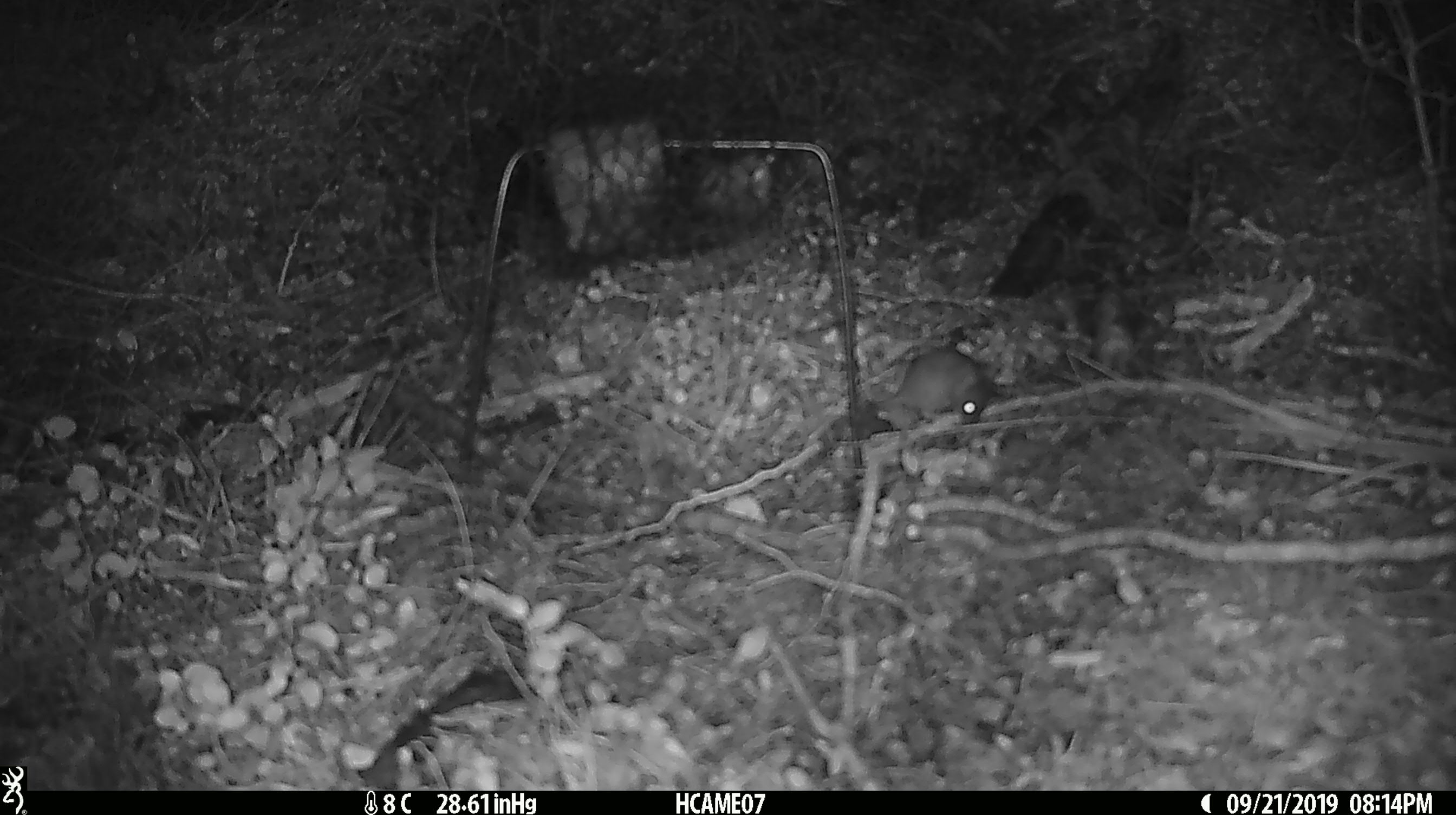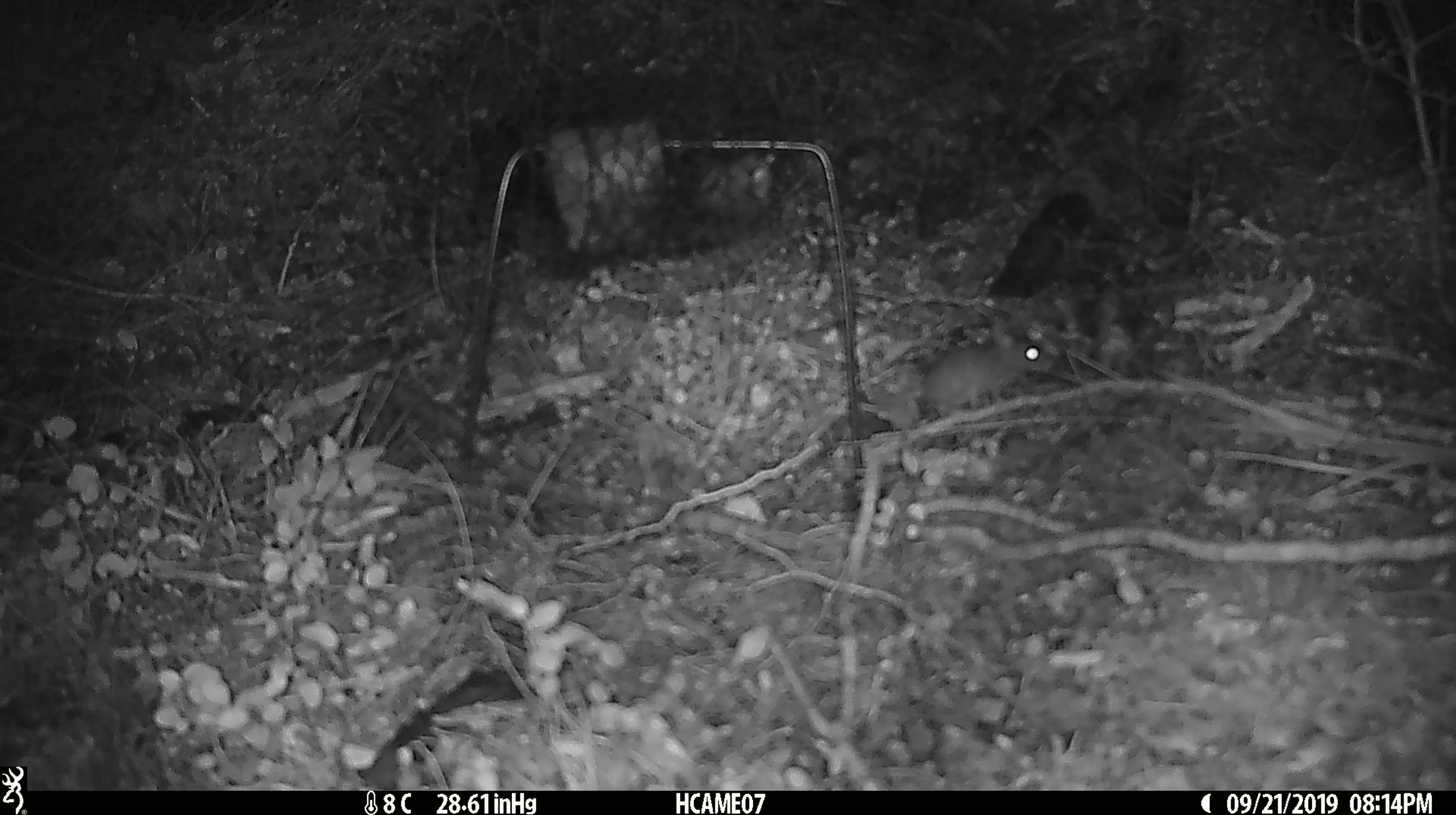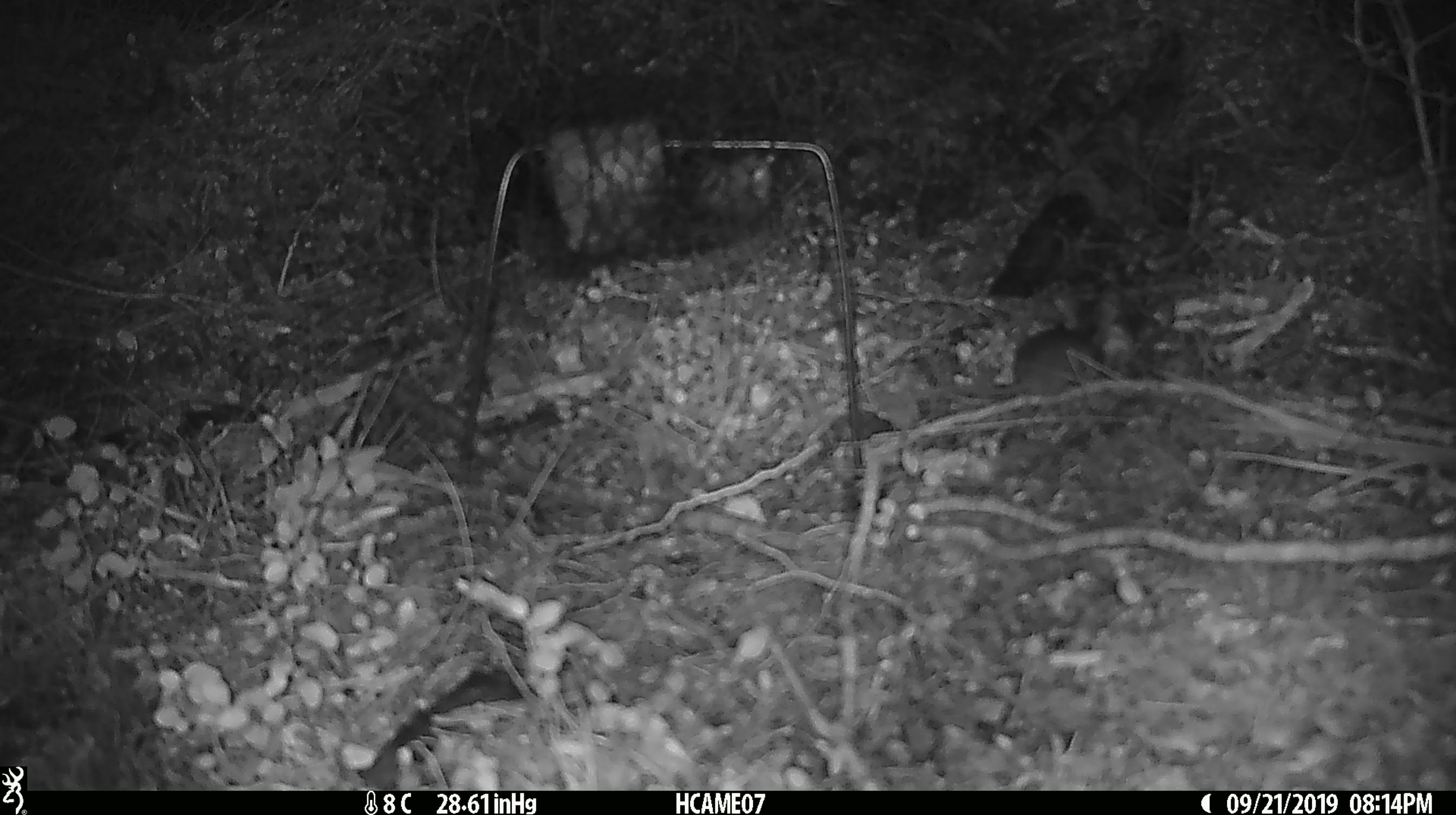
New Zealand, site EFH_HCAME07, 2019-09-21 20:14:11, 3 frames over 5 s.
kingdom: Animalia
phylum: Chordata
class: Mammalia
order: Rodentia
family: Muridae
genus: Mus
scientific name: Mus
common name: mouse